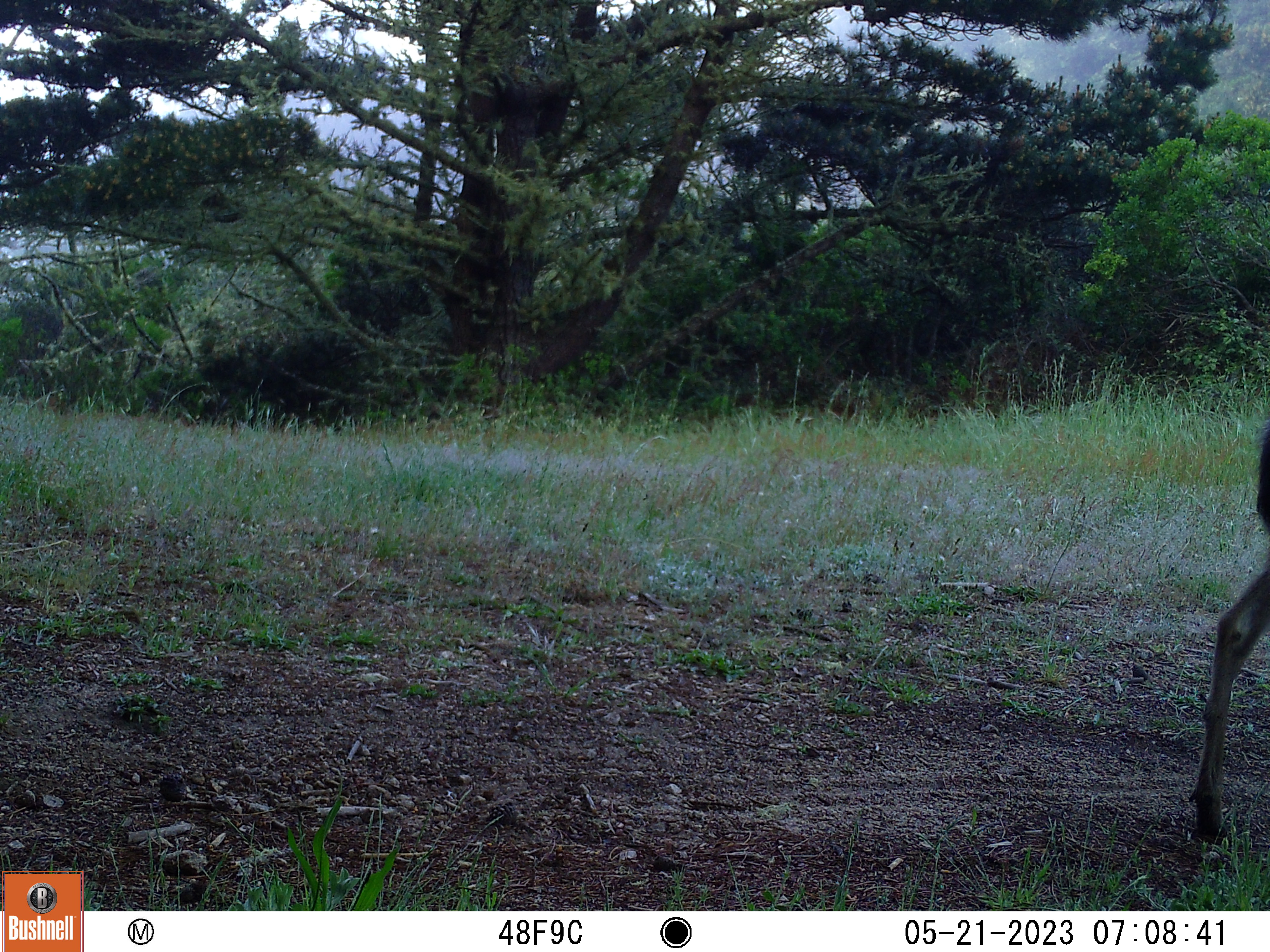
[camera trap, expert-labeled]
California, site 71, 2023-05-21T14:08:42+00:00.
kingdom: Animalia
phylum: Chordata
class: Mammalia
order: Artiodactyla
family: Cervidae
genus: Odocoileus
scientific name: Odocoileus hemionus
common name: mule deer